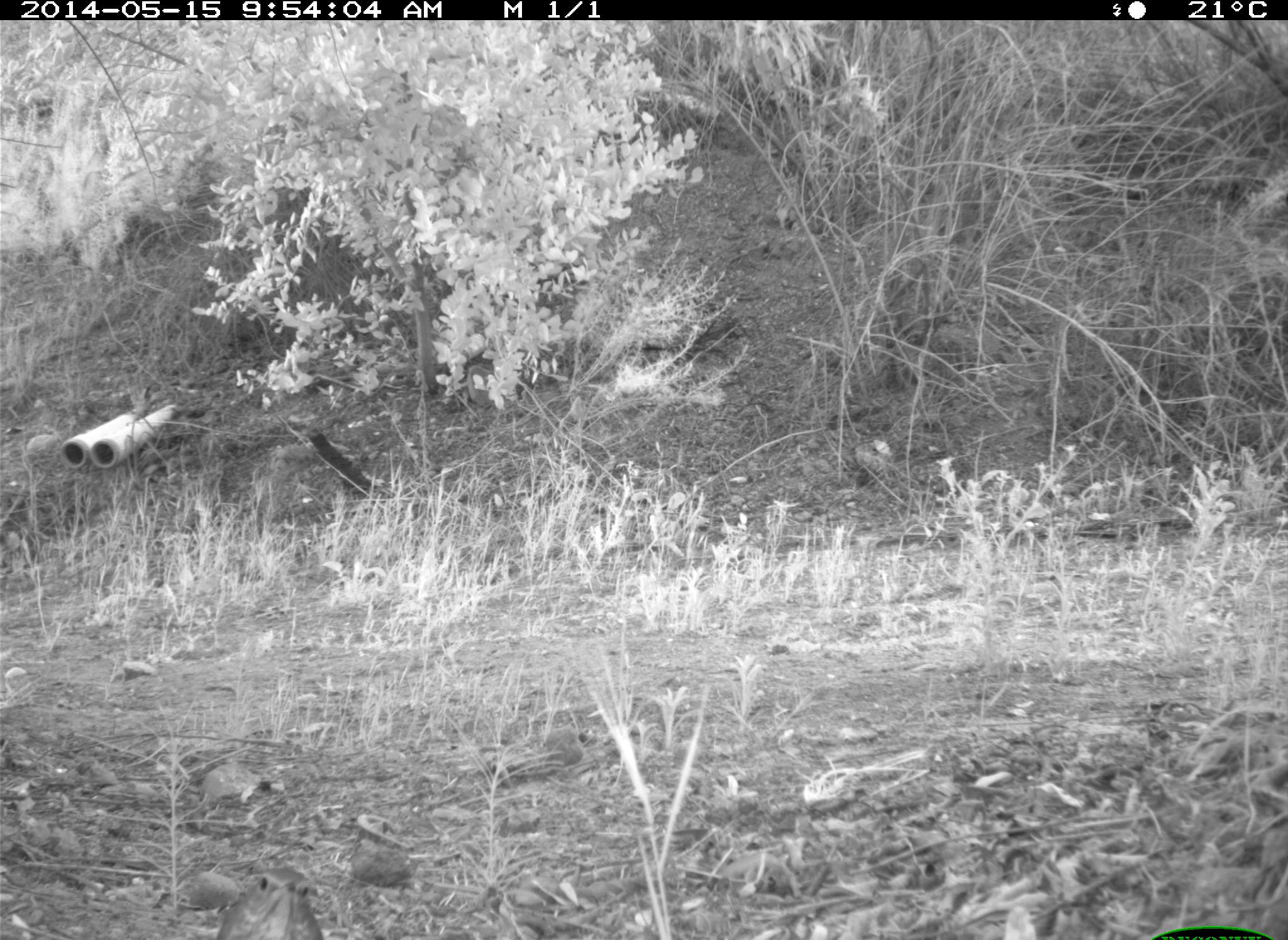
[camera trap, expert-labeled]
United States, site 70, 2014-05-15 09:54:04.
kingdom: Animalia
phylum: Chordata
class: Aves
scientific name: Aves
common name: bird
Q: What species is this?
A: Bird (Aves).